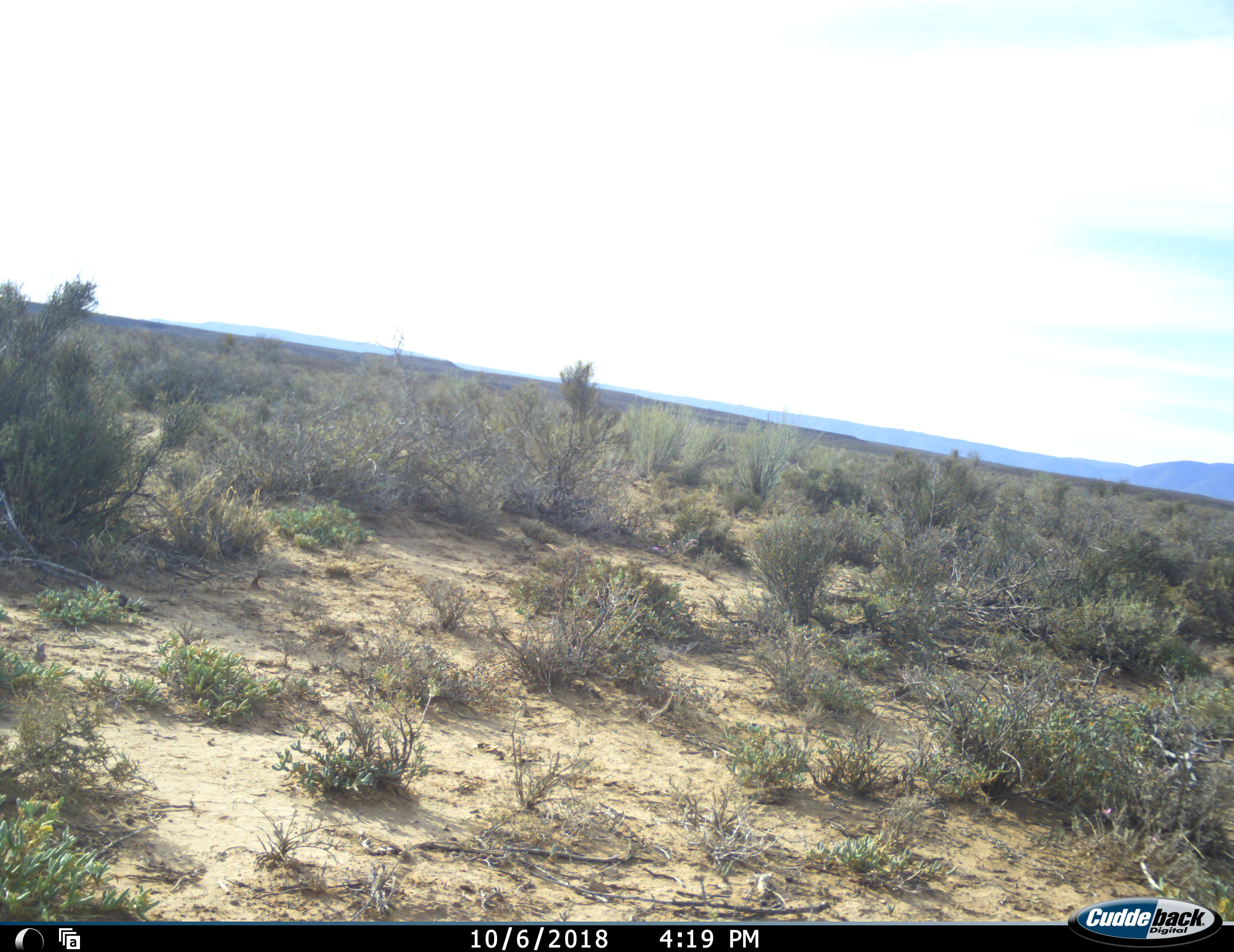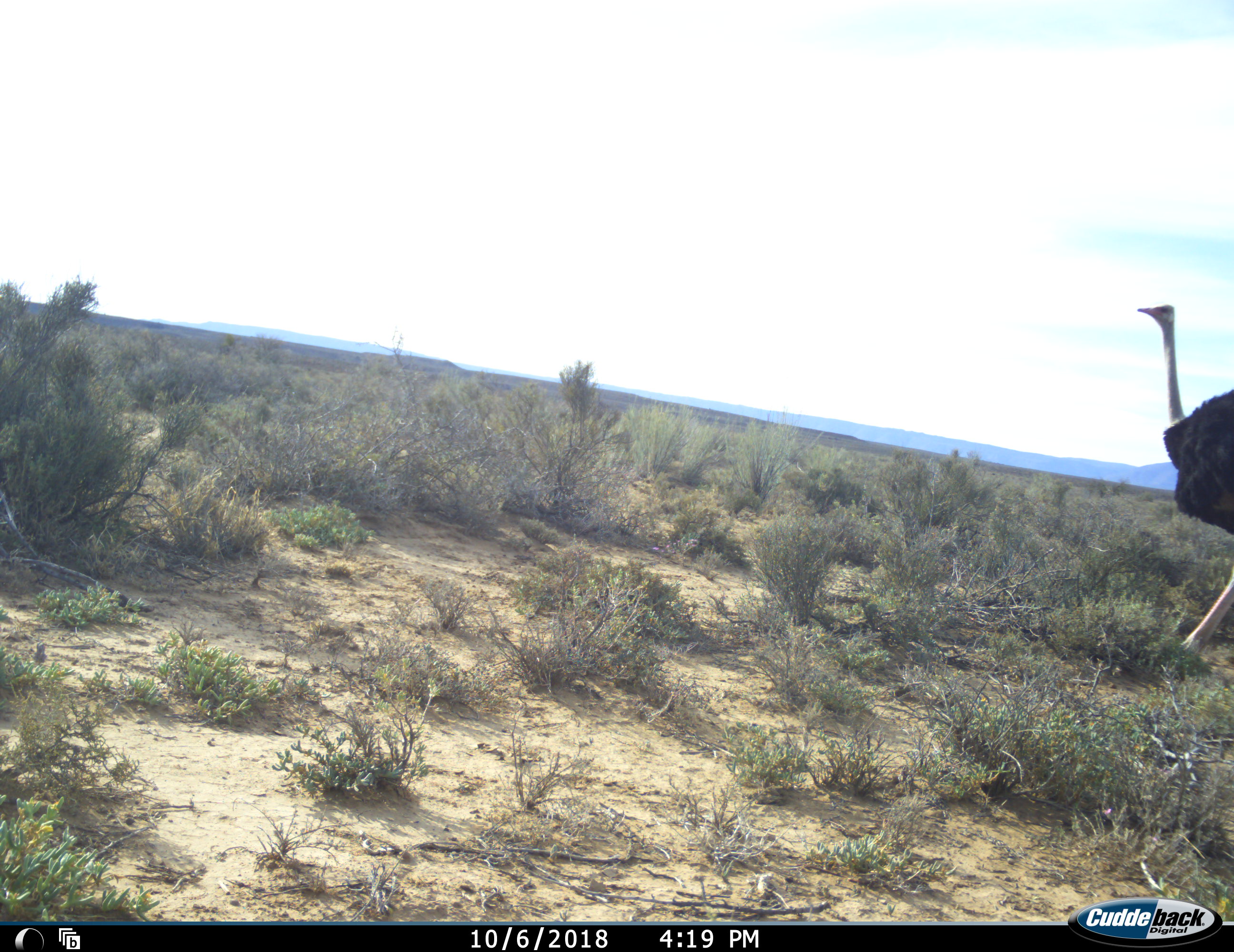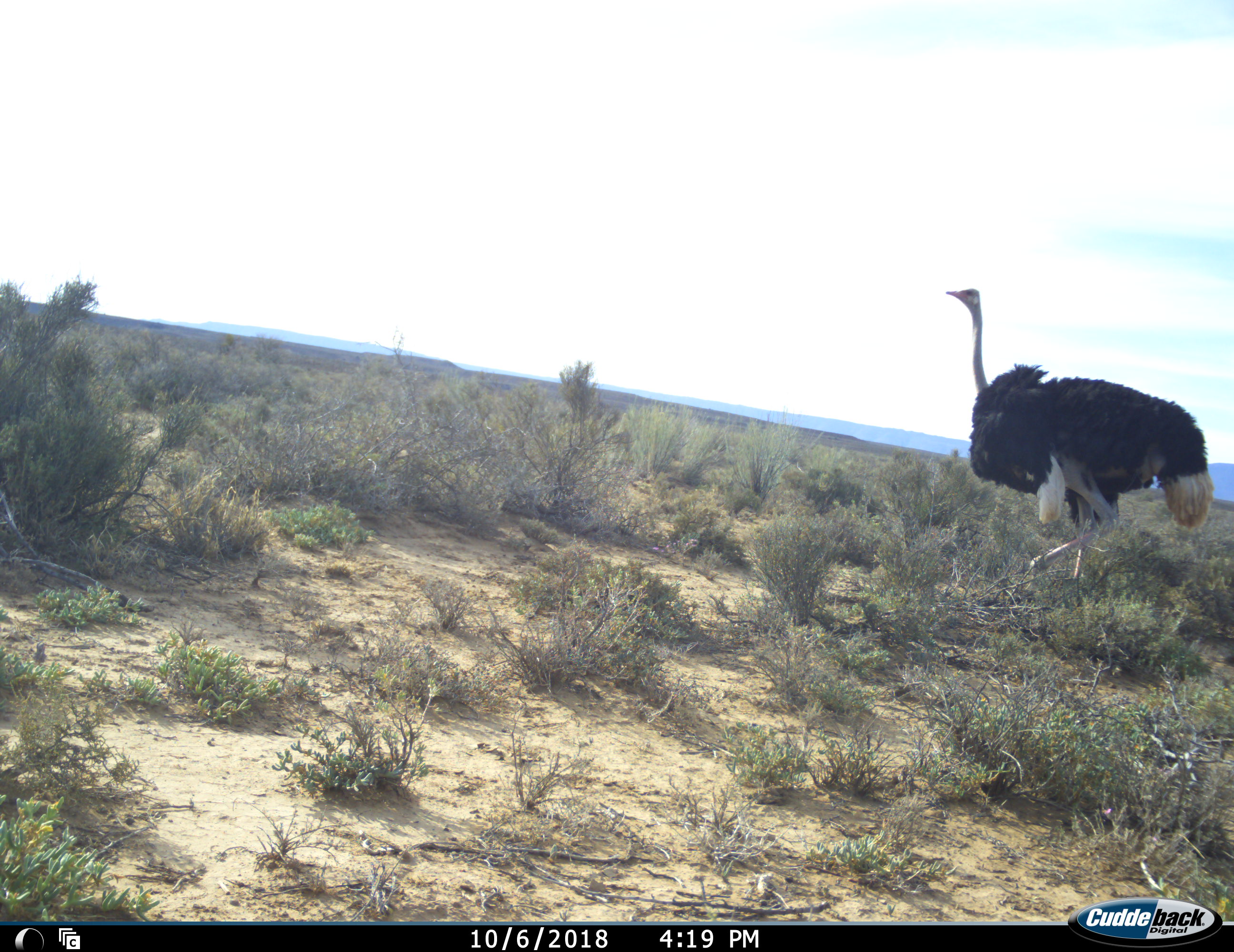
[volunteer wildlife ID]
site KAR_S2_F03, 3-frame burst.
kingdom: Animalia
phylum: Chordata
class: Aves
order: Struthioniformes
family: Struthionidae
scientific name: Struthionidae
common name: ostrich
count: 1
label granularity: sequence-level